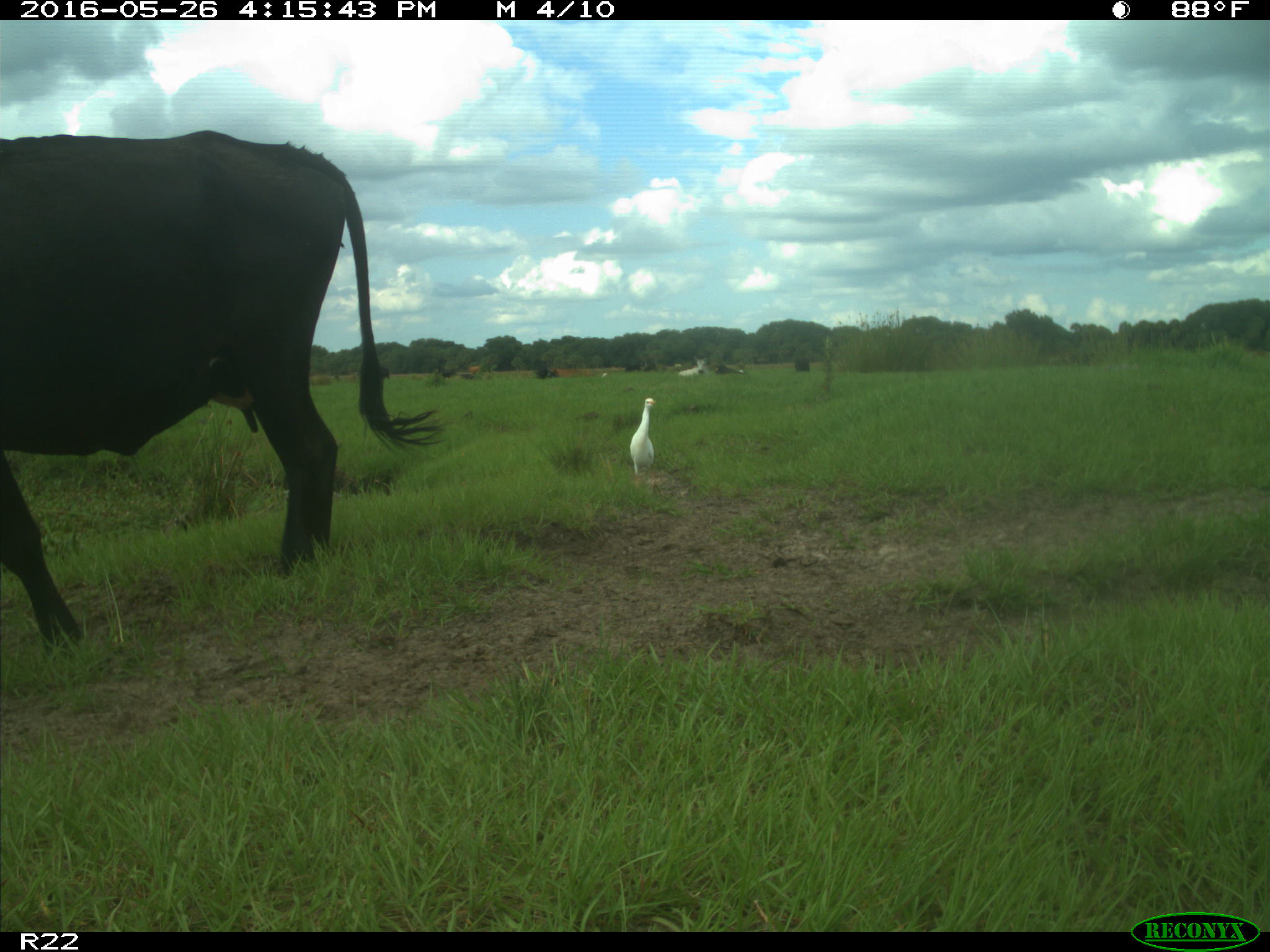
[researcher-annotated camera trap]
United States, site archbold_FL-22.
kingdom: Animalia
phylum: Chordata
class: Mammalia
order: Artiodactyla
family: Bovidae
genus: Bos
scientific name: Bos taurus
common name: domestic cow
Bos taurus (domestic cow).